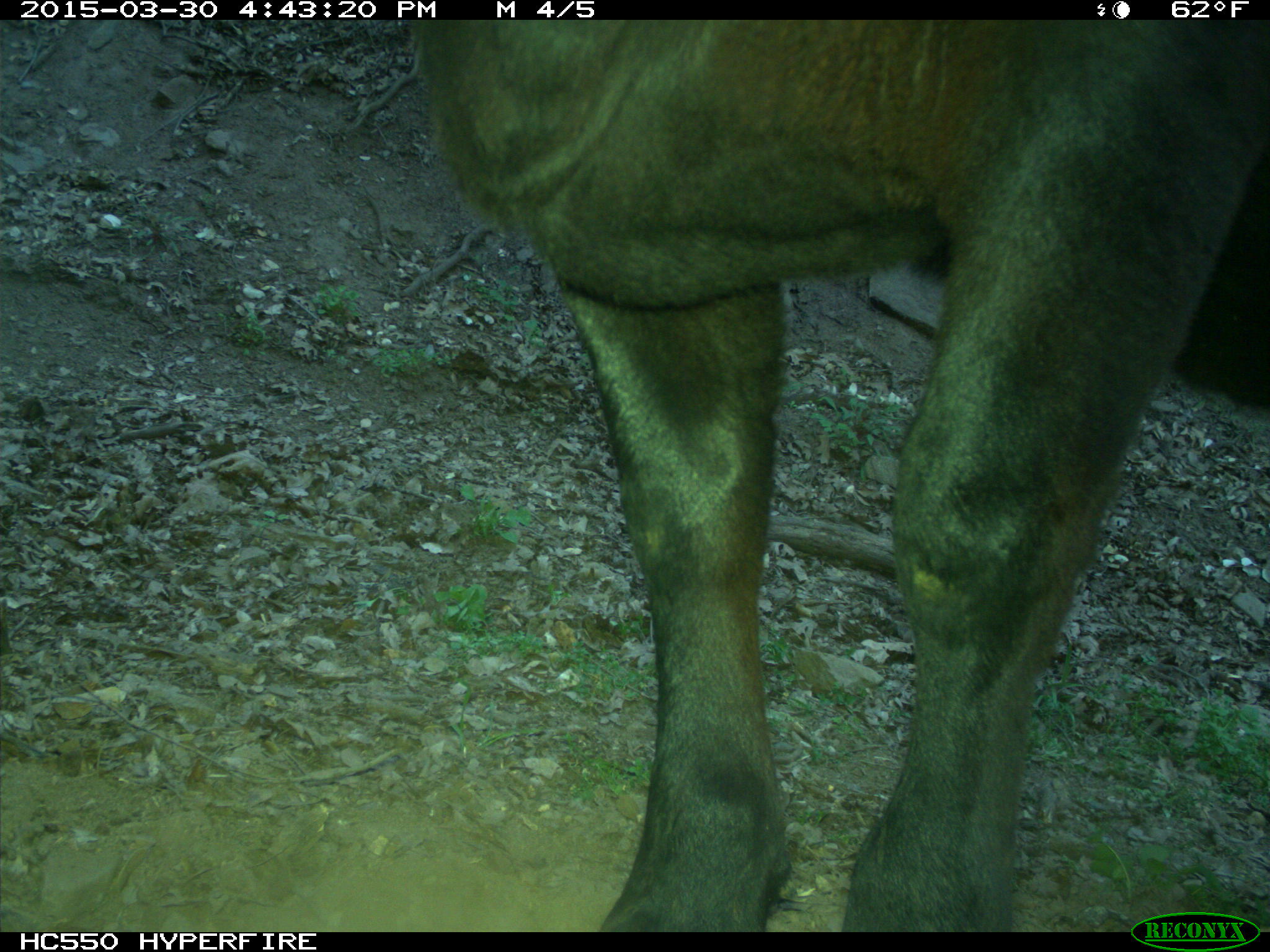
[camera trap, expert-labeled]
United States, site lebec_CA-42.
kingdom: Animalia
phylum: Chordata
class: Mammalia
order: Artiodactyla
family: Bovidae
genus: Bos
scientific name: Bos taurus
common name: domestic cow